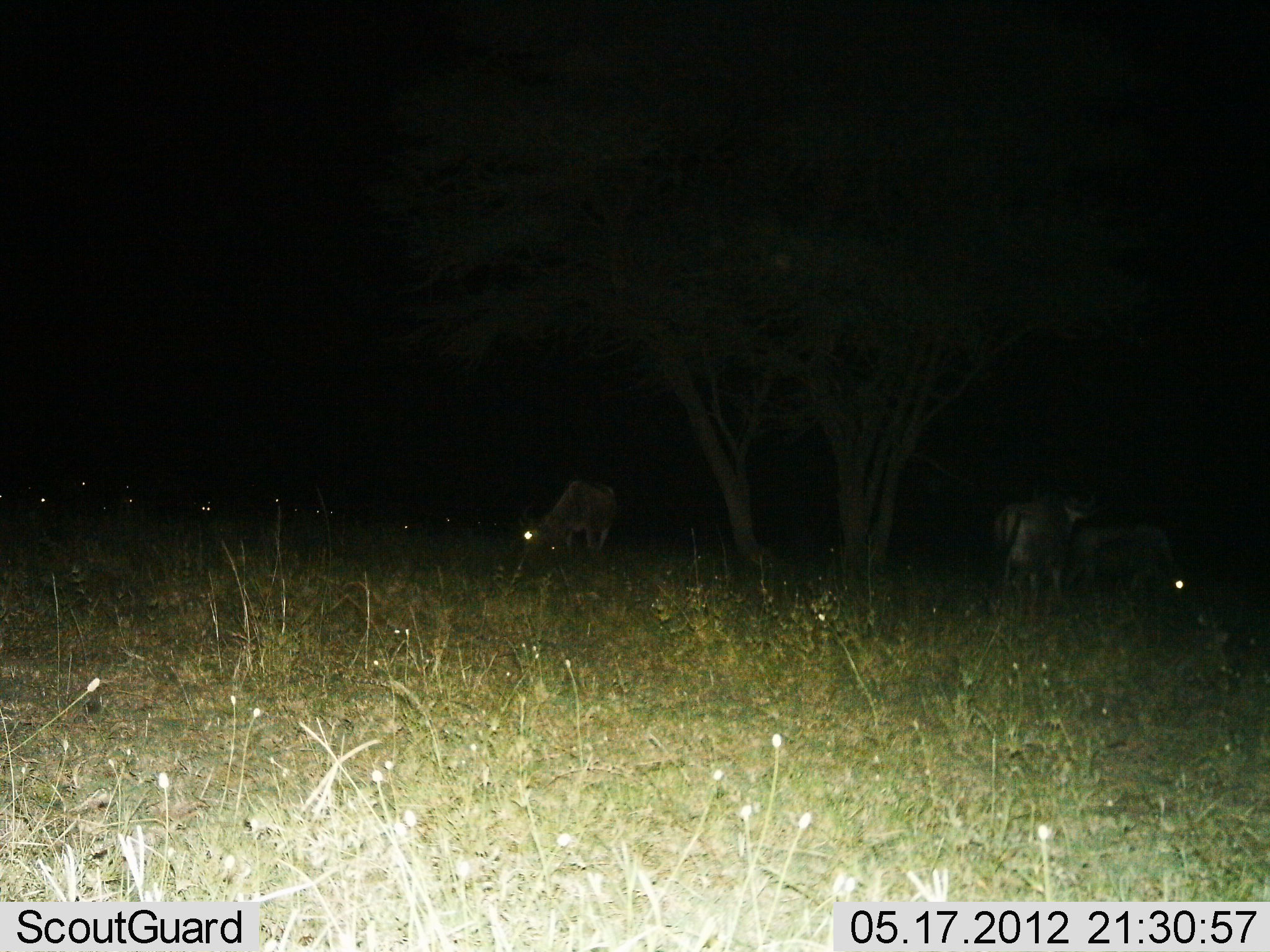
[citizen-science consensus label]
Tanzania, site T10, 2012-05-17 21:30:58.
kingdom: Animalia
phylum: Chordata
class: Mammalia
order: Artiodactyla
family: Bovidae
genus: Connochaetes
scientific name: Connochaetes taurinus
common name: blue wildebeest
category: wildebeest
Wildebeest (blue wildebeest) (Connochaetes taurinus), count 5. Behavior (volunteer vote fractions): standing 55%, resting 0%, moving 9%, interacting 0%. Young present (vote fraction): 0%. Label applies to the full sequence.